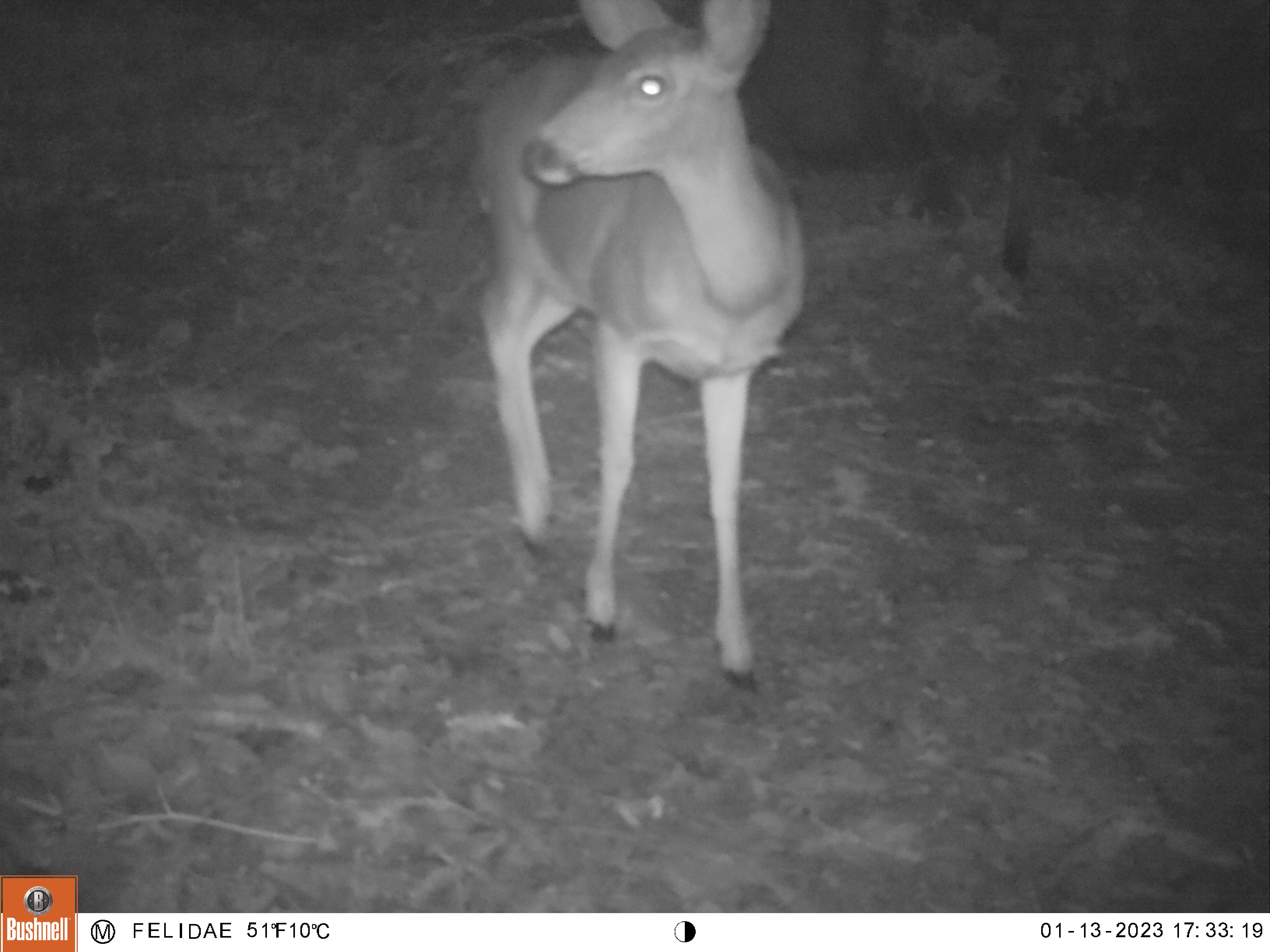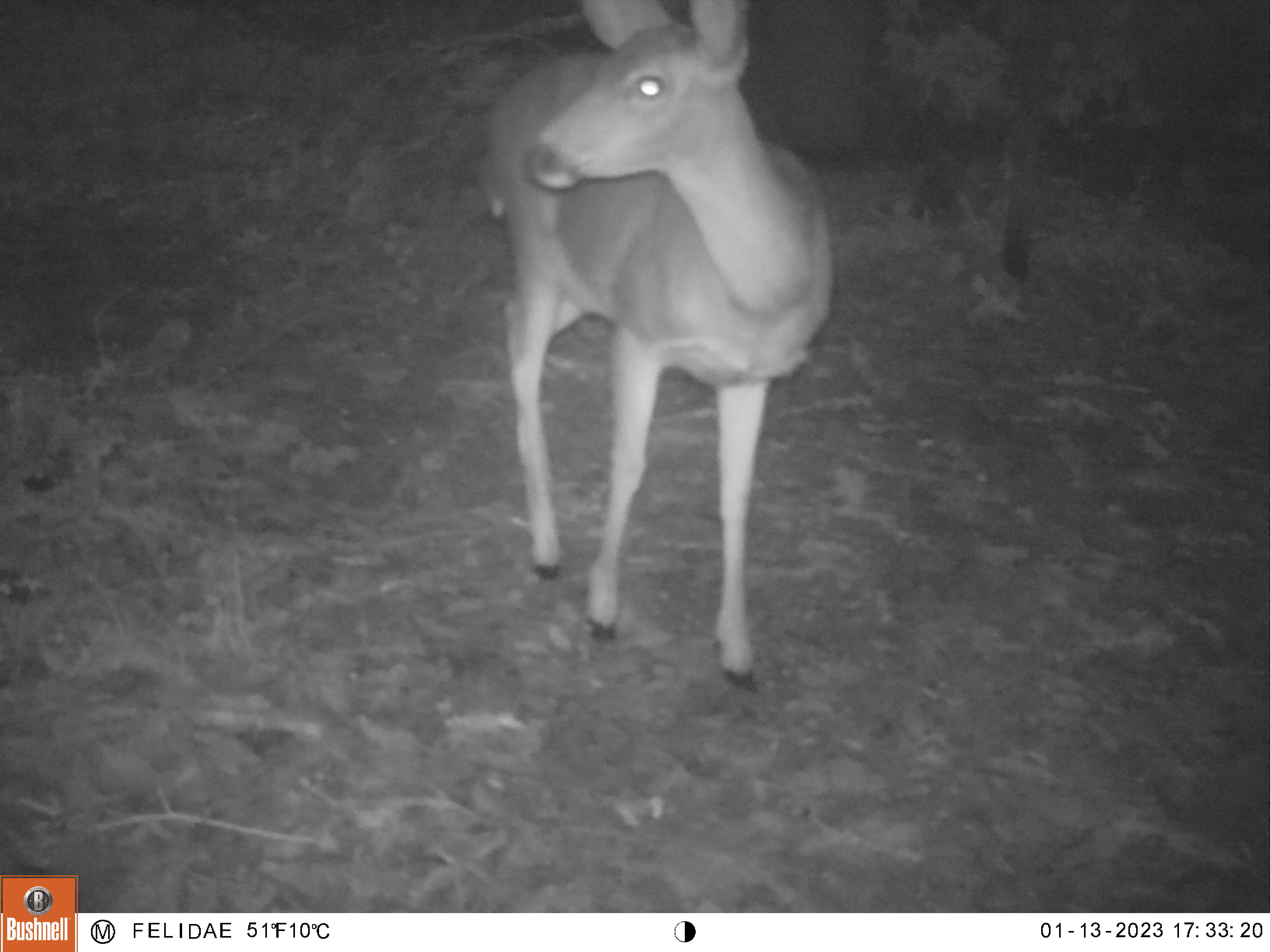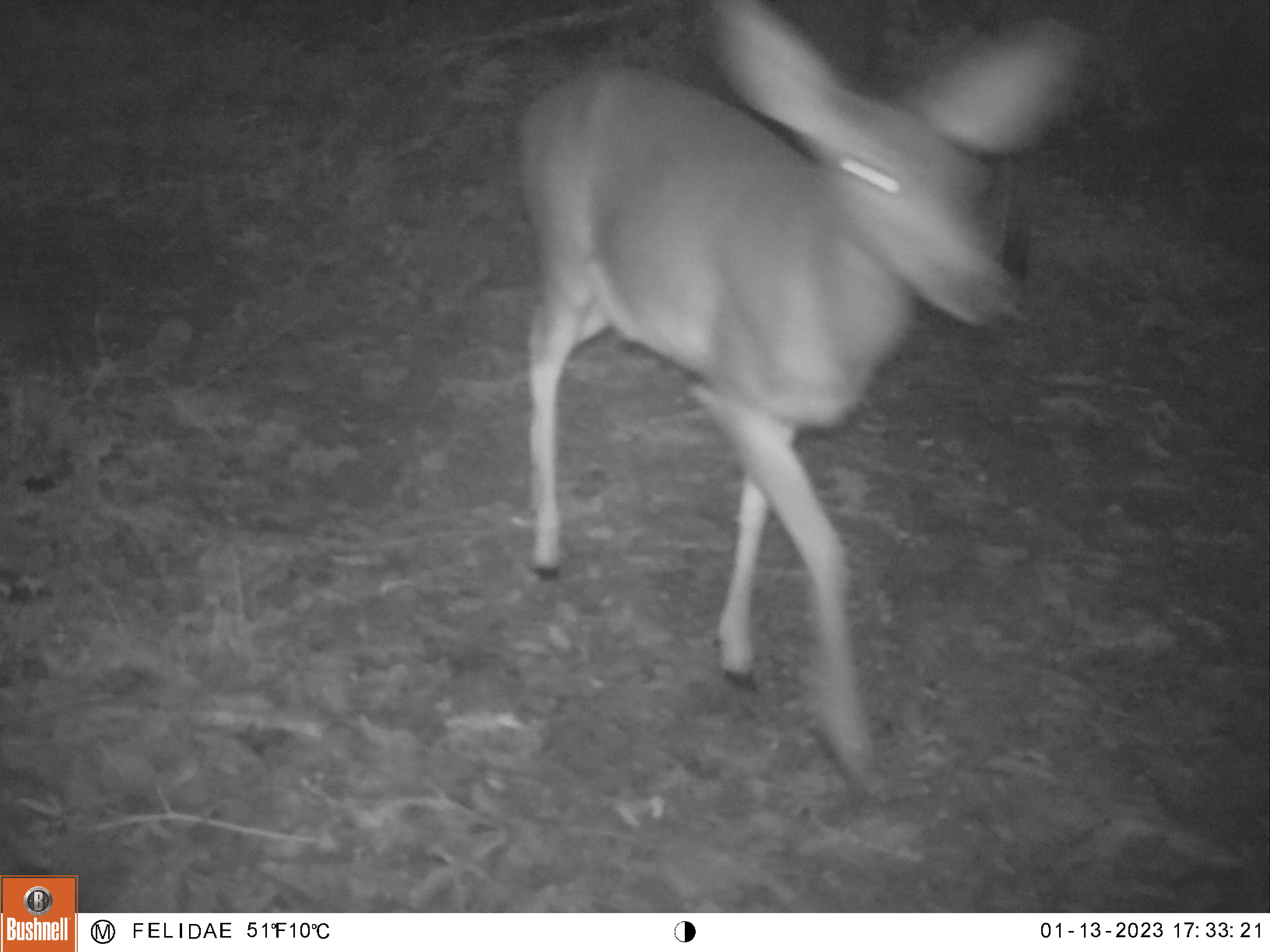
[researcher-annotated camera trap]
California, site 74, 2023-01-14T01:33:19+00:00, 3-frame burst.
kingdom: Animalia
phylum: Chordata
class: Mammalia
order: Artiodactyla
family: Cervidae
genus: Odocoileus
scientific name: Odocoileus hemionus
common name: mule deer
Mule deer (Odocoileus hemionus).